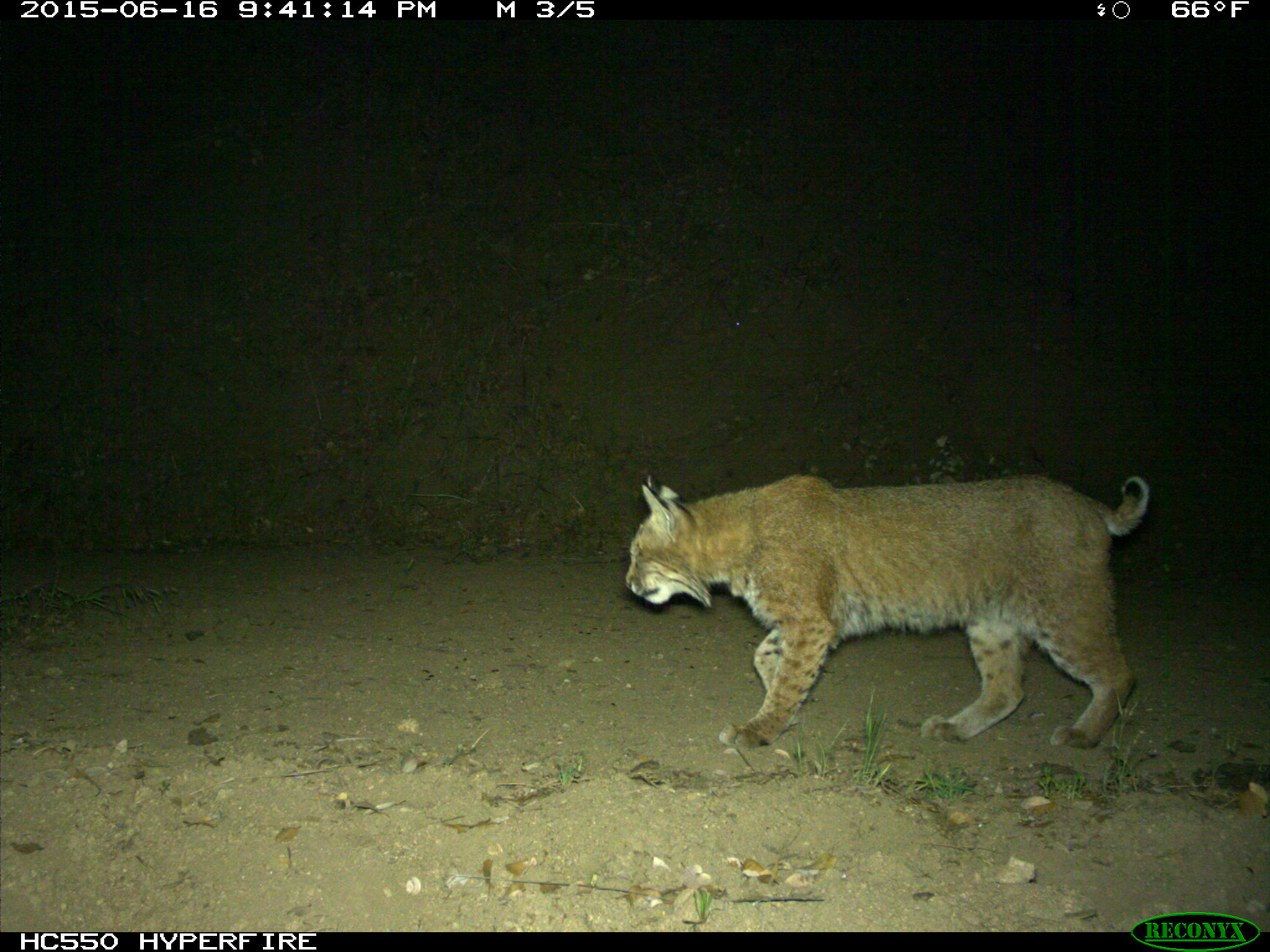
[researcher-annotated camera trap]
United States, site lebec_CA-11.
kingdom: Animalia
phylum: Chordata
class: Mammalia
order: Carnivora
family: Felidae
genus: Lynx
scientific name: Lynx rufus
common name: bobcat